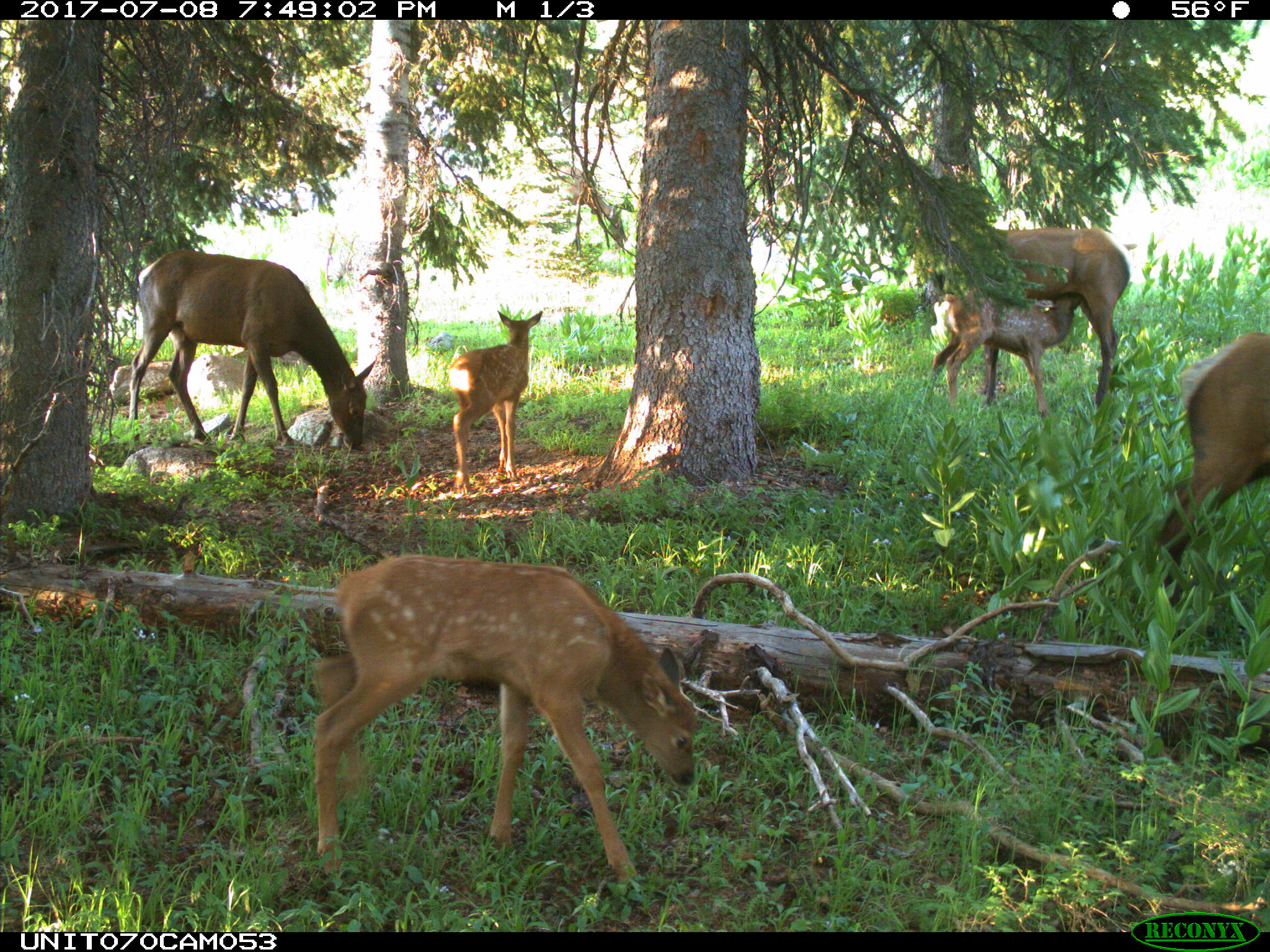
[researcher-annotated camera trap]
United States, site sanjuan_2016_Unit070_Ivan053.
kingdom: Animalia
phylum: Chordata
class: Mammalia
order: Artiodactyla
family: Cervidae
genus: Cervus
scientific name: Cervus elaphus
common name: red deer